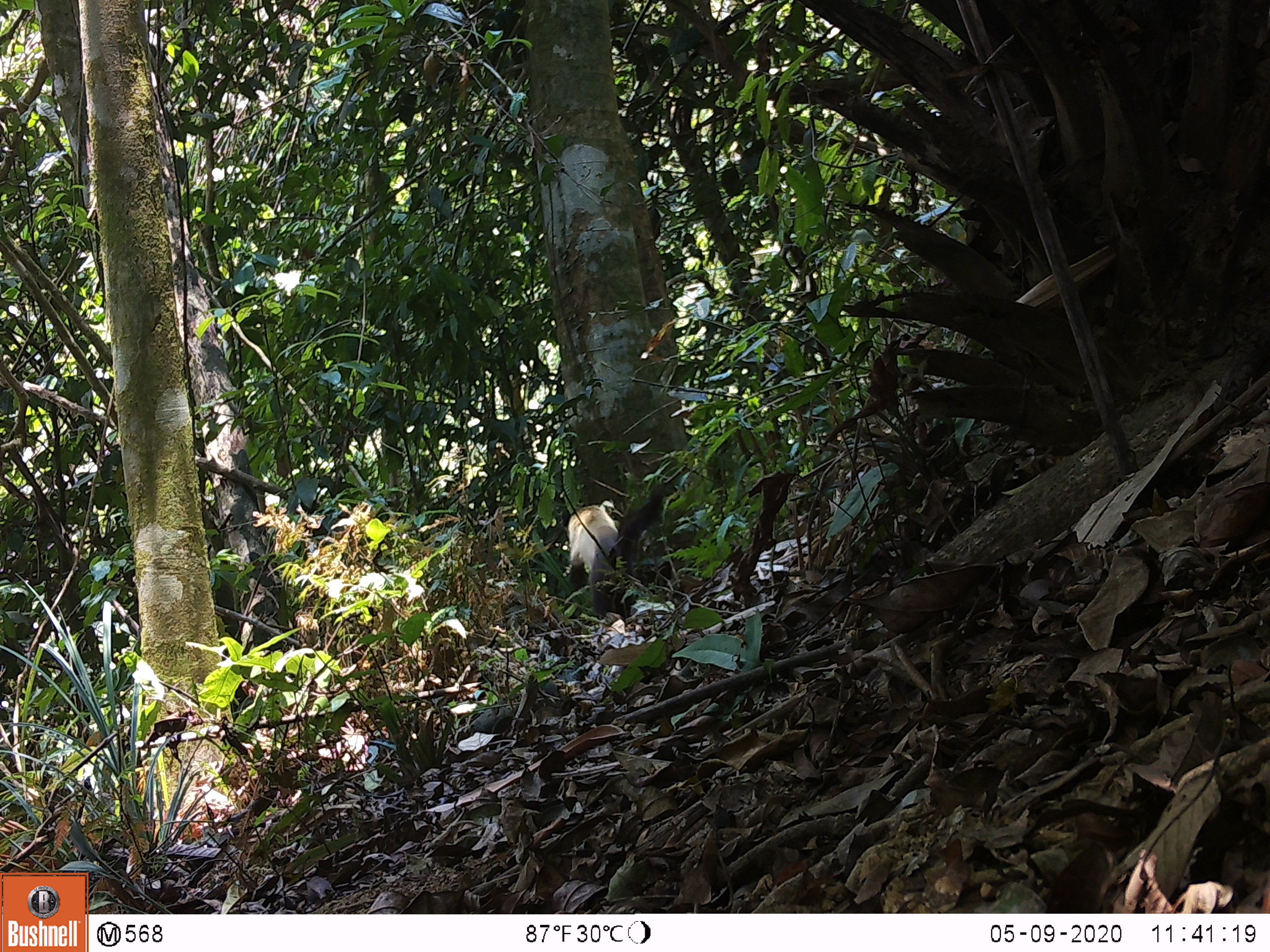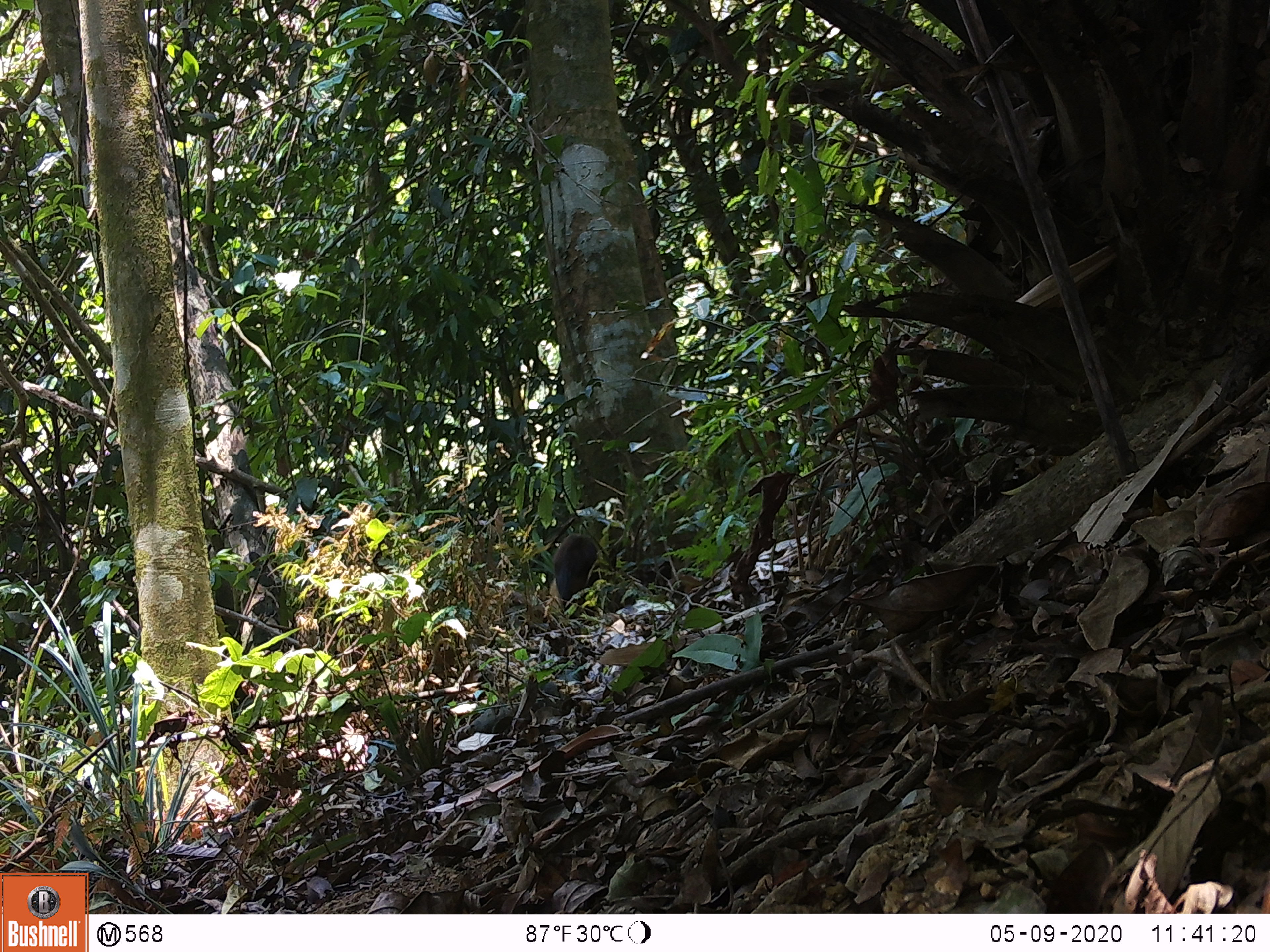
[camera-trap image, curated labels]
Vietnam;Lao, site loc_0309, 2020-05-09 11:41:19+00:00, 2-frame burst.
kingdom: Animalia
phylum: Chordata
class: Mammalia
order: Carnivora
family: Mustelidae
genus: Martes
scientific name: Martes flavigula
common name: yellow-throated marten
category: yellow throated marten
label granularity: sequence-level